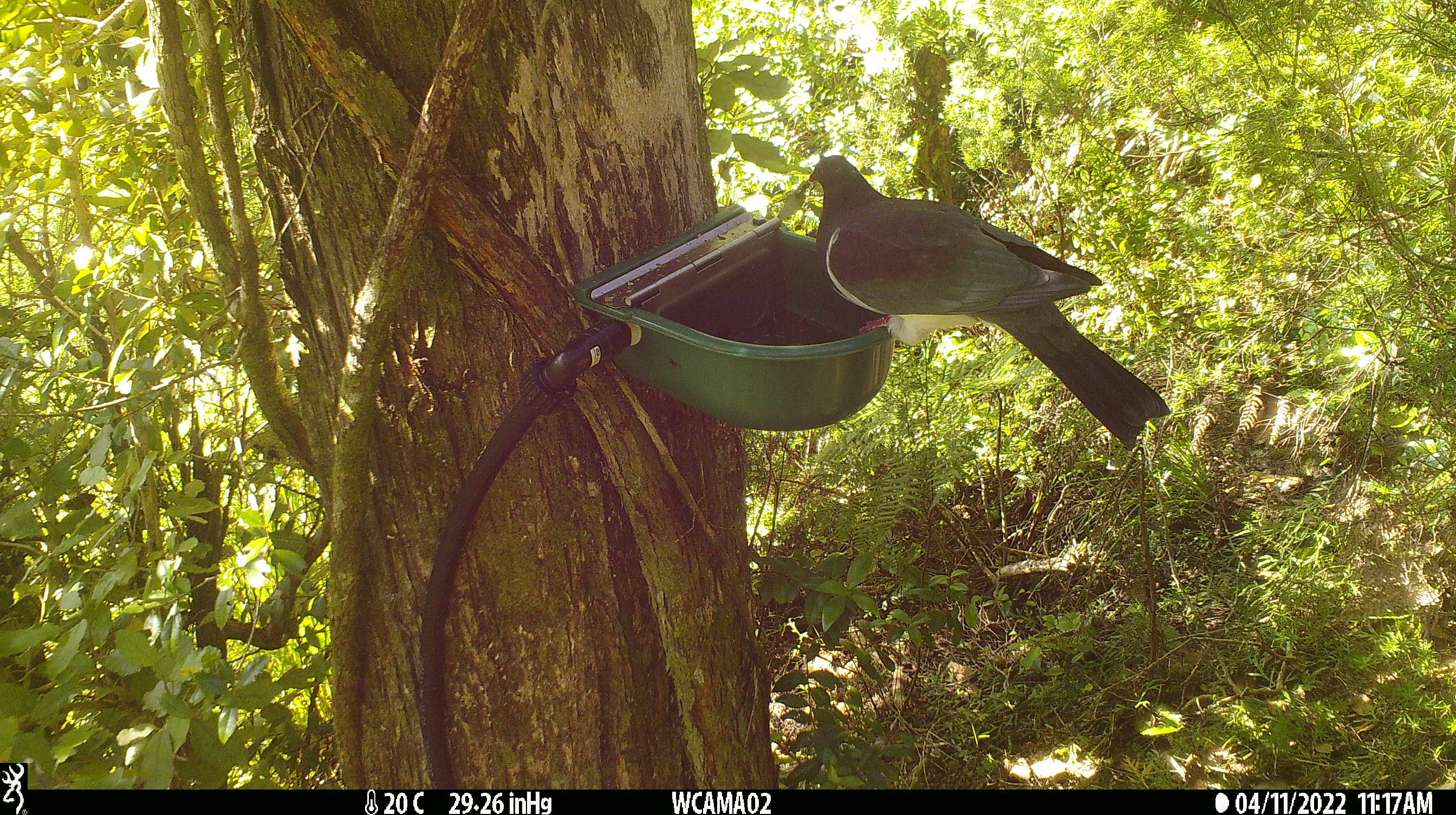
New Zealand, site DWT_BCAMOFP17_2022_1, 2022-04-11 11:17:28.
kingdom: Animalia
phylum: Chordata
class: Aves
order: Columbiformes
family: Columbidae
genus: Hemiphaga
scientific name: Hemiphaga novaeseelandiae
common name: new zealand pigeon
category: kereru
Kereru (new zealand pigeon) (Hemiphaga novaeseelandiae).